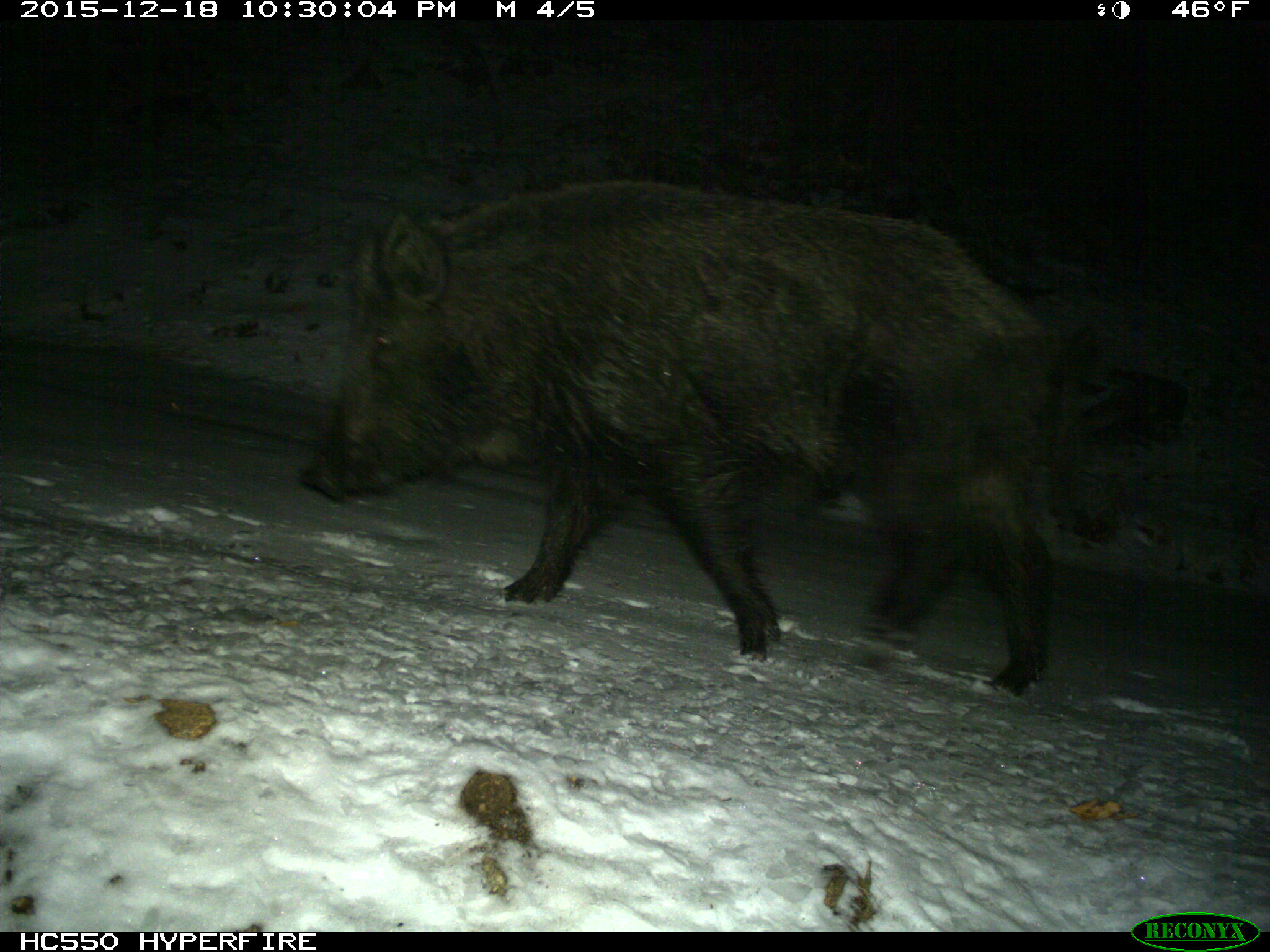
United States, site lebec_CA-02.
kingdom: Animalia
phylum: Chordata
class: Mammalia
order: Artiodactyla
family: Suidae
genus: Sus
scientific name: Sus scrofa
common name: wild boar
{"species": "Sus scrofa (wild boar)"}